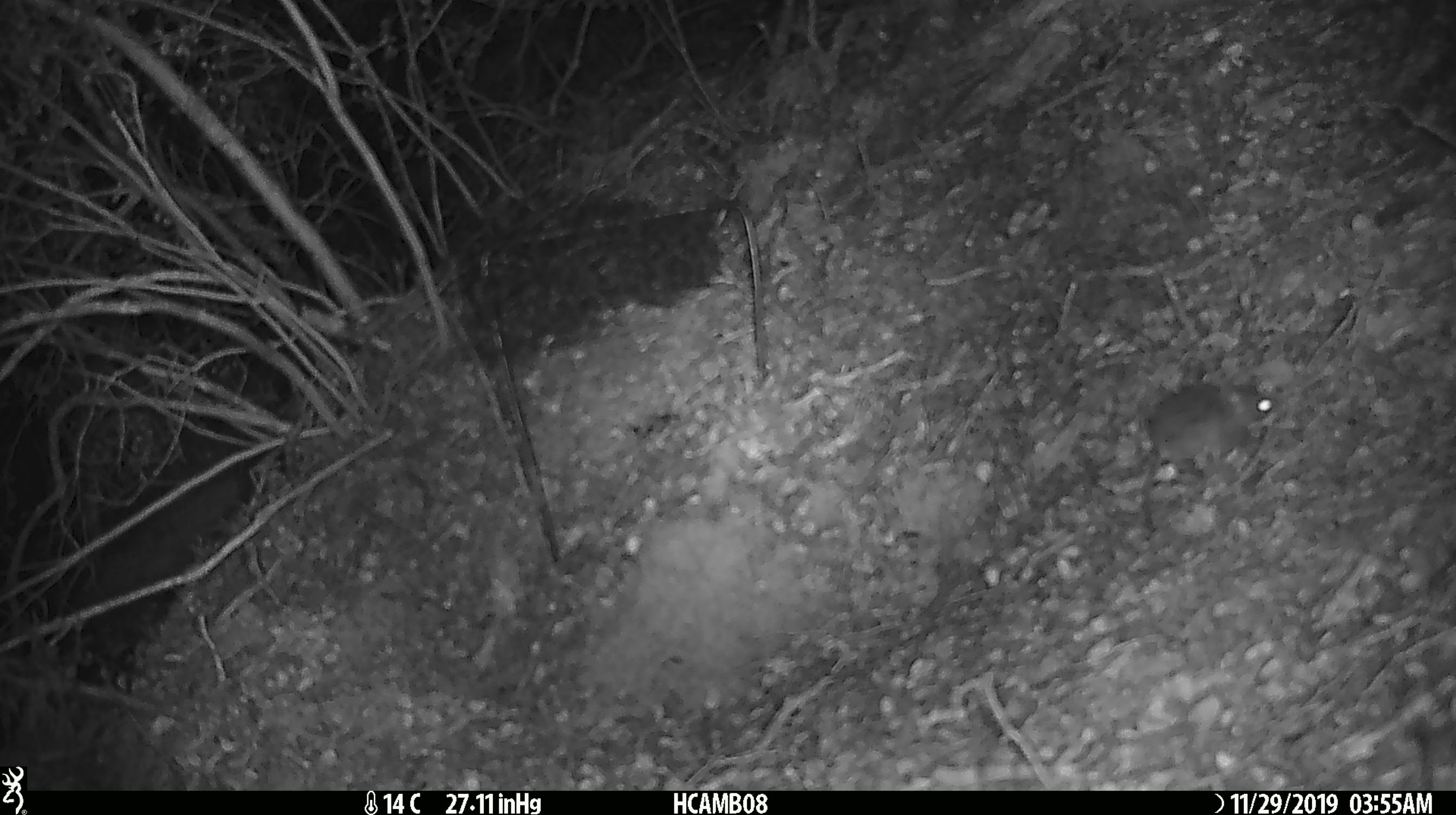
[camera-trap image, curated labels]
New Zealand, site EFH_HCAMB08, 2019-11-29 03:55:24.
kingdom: Animalia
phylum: Chordata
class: Mammalia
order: Rodentia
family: Muridae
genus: Mus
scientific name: Mus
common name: mouse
Mouse (Mus).